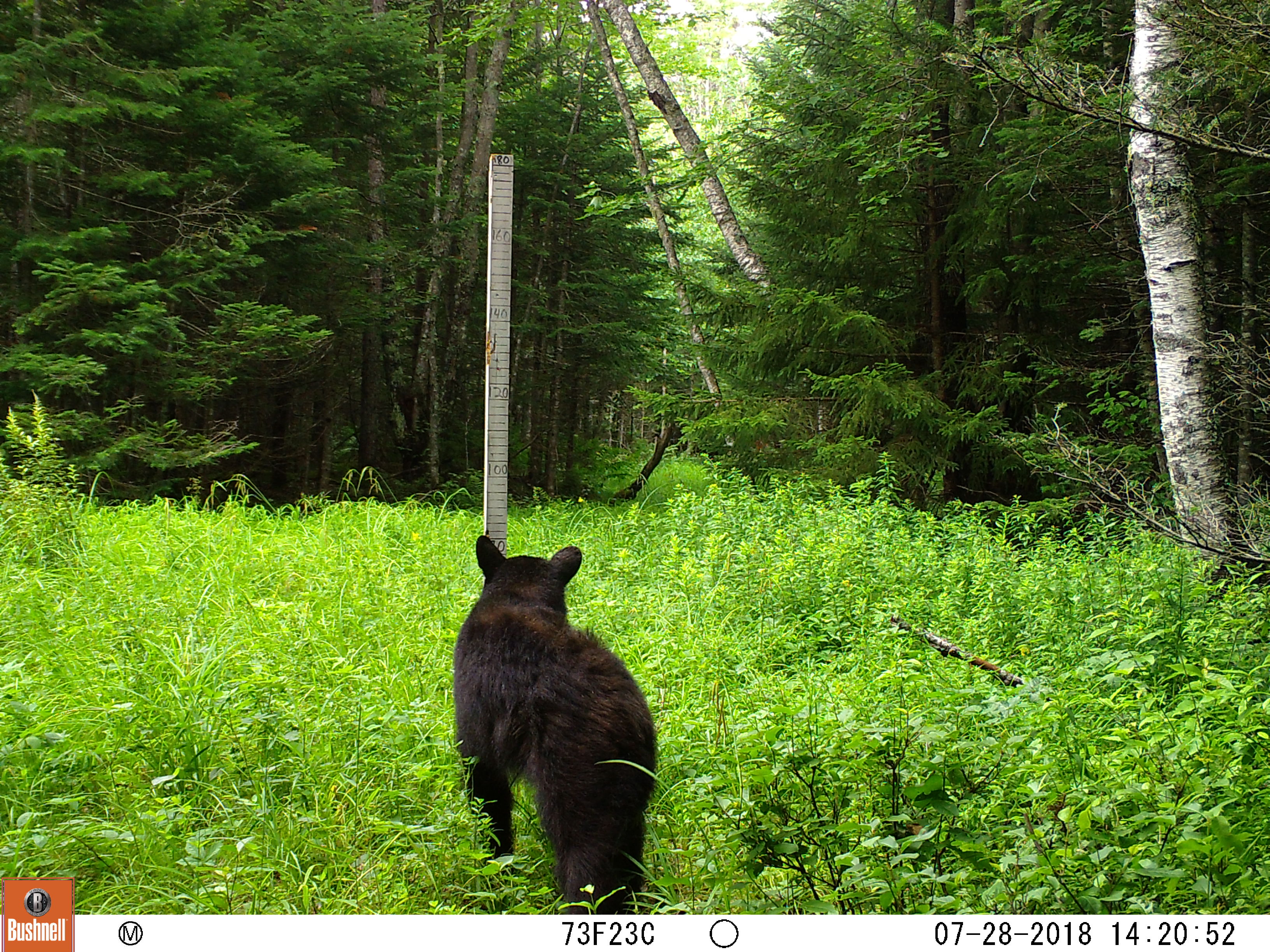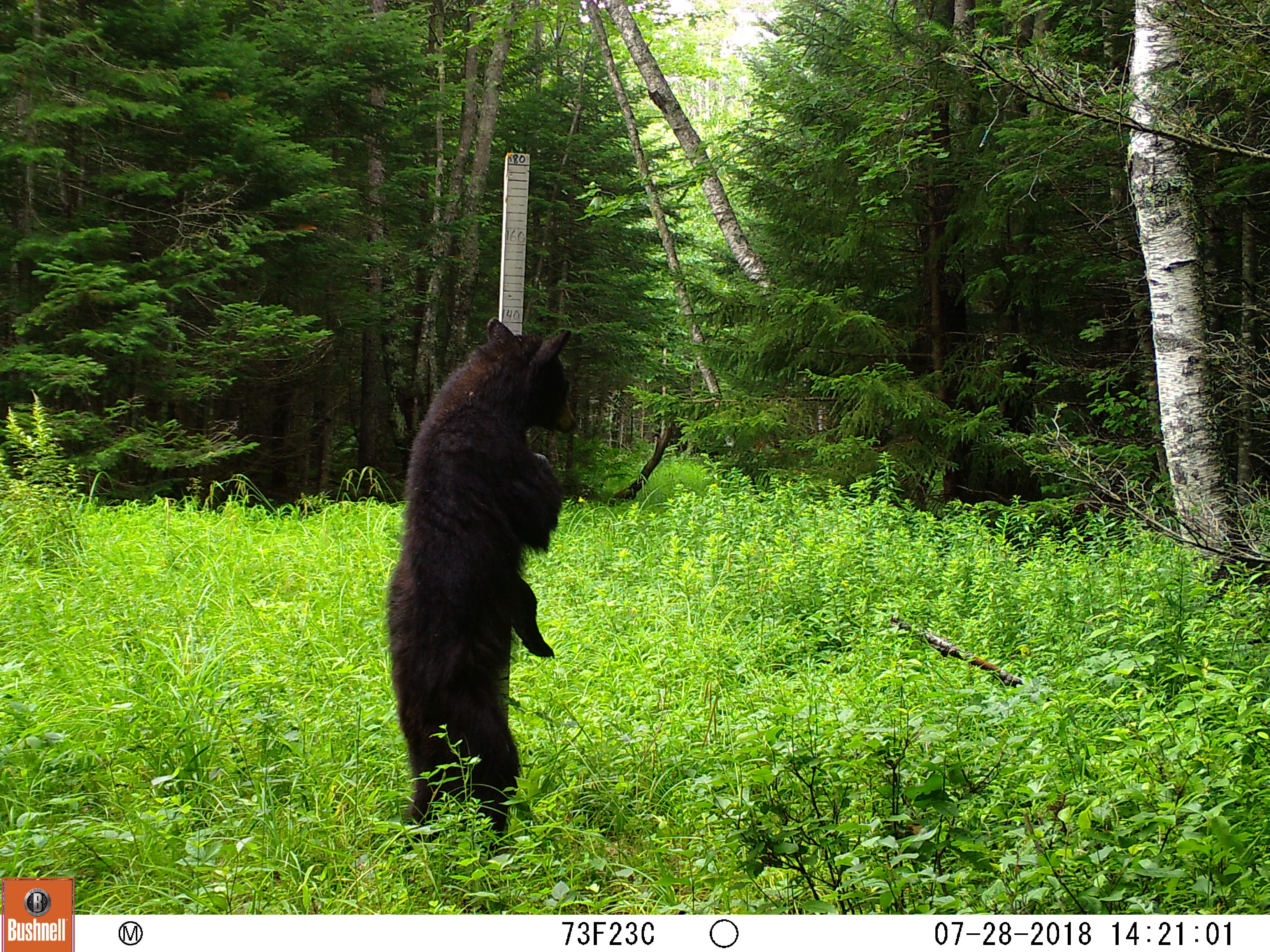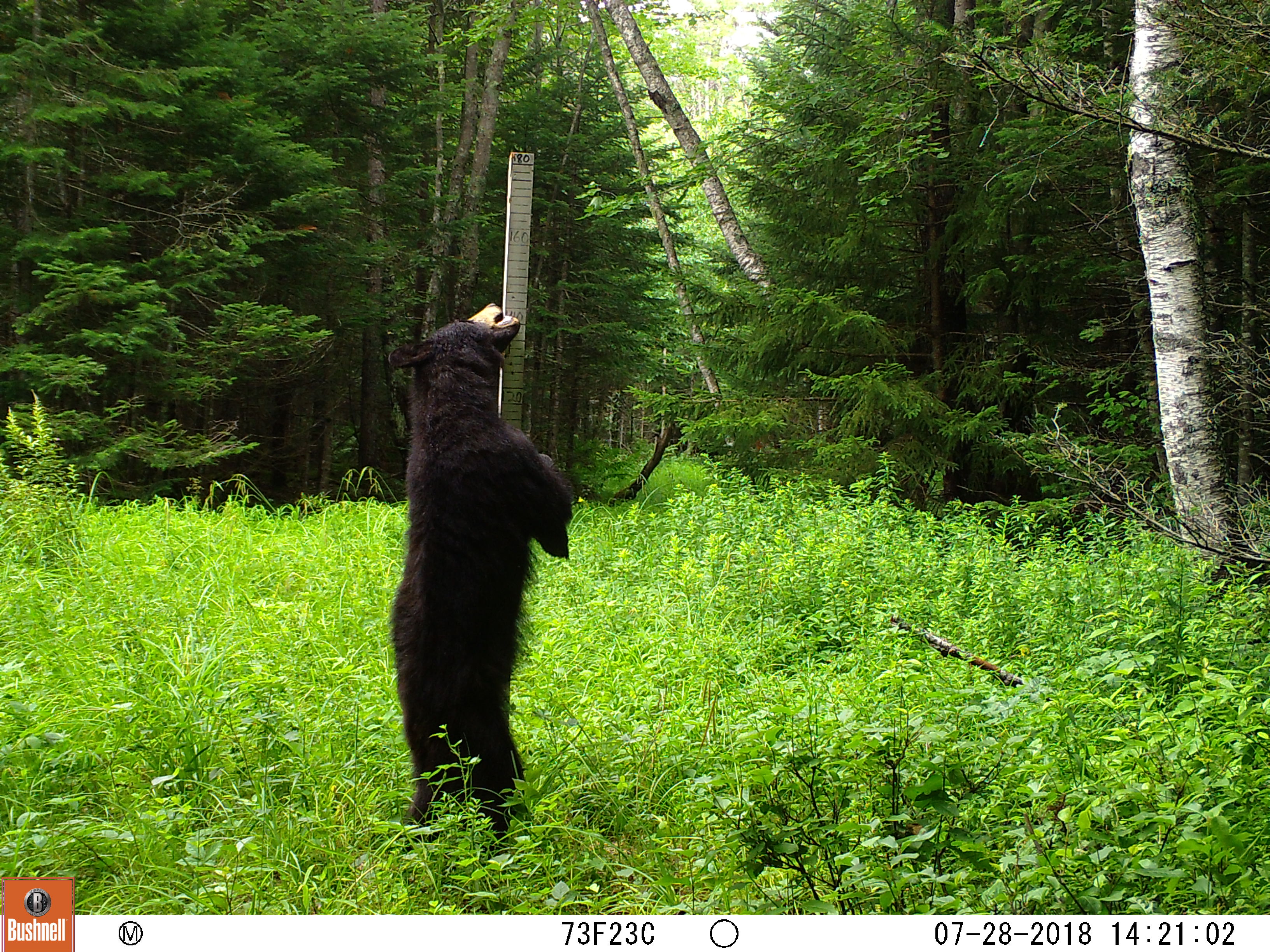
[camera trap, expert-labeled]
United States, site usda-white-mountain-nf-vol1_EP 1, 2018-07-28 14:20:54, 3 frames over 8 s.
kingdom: Animalia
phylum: Chordata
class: Mammalia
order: Carnivora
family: Ursidae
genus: Ursus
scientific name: Ursus americanus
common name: black bear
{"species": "black bear (Ursus americanus)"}